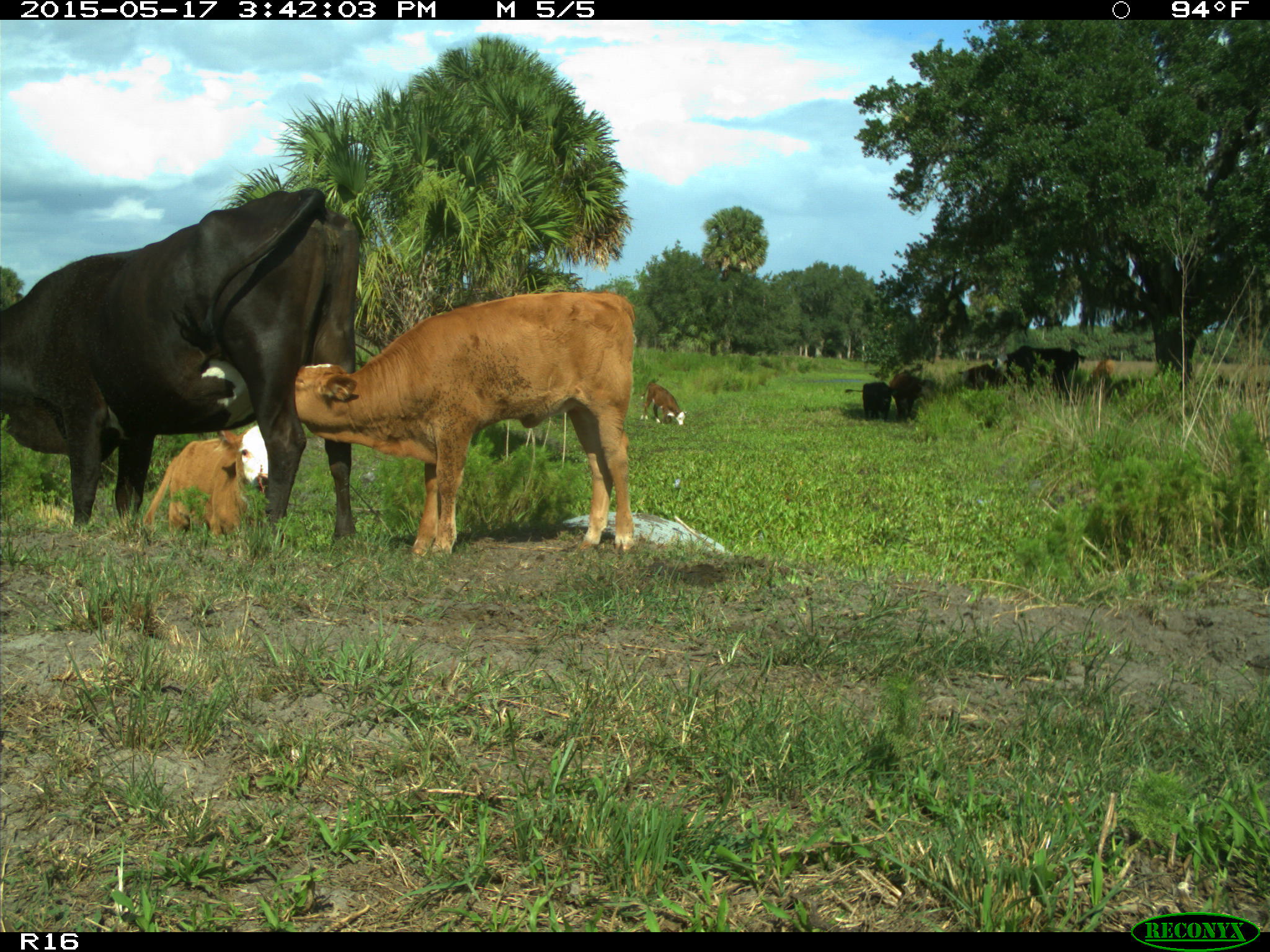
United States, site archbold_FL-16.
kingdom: Animalia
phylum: Chordata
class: Mammalia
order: Artiodactyla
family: Bovidae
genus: Bos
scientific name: Bos taurus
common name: domestic cow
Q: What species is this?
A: Bos taurus (domestic cow).